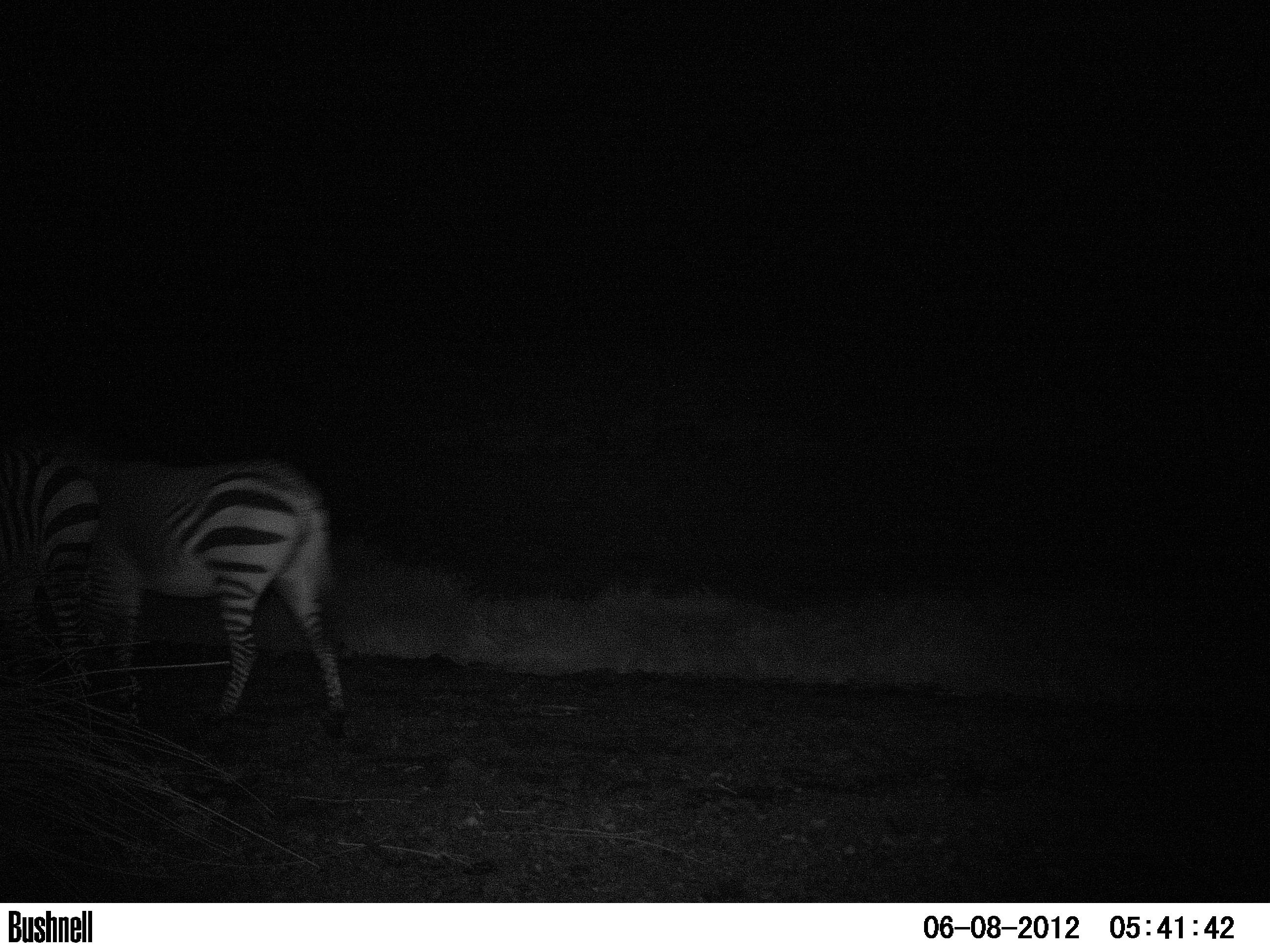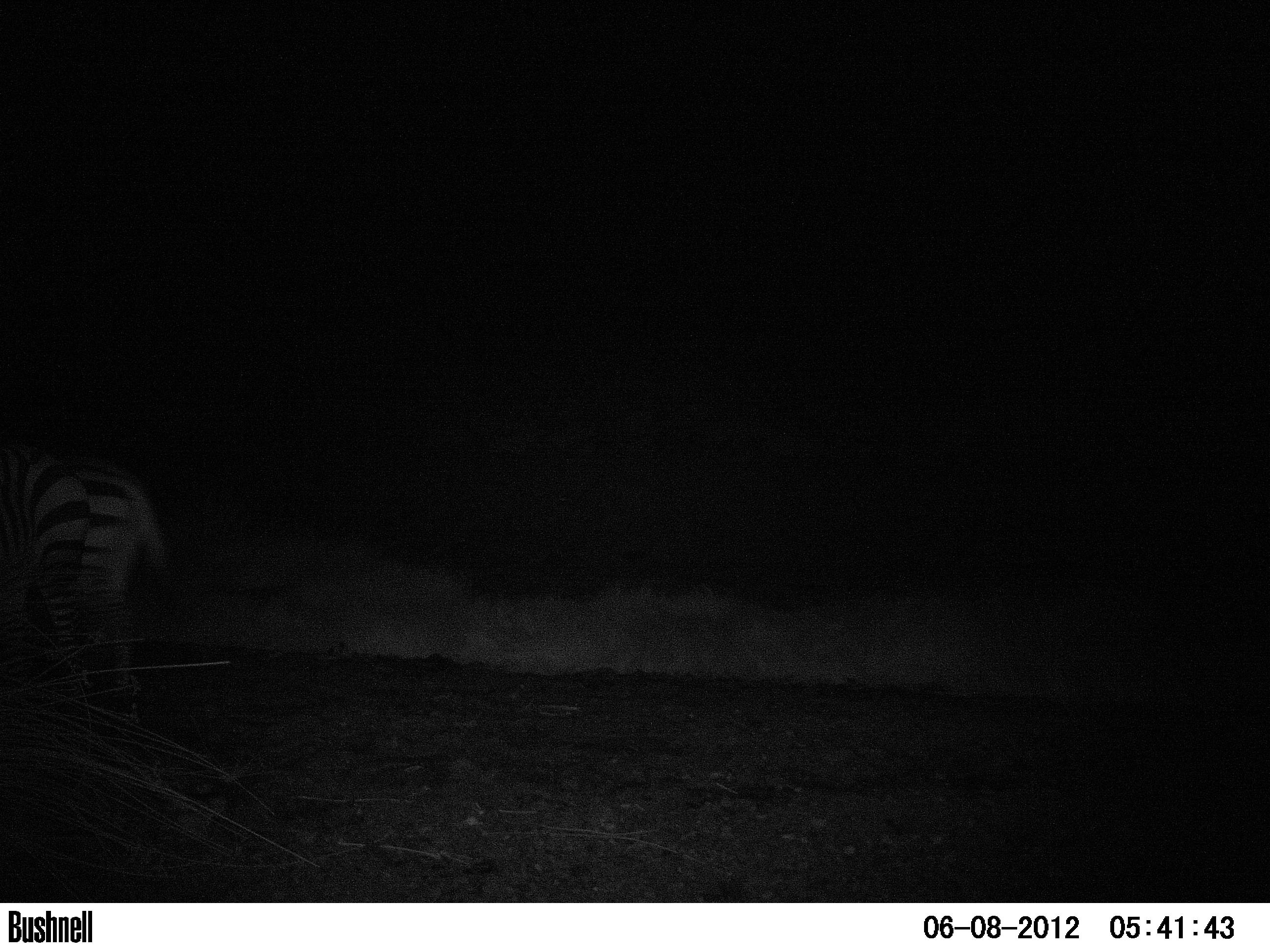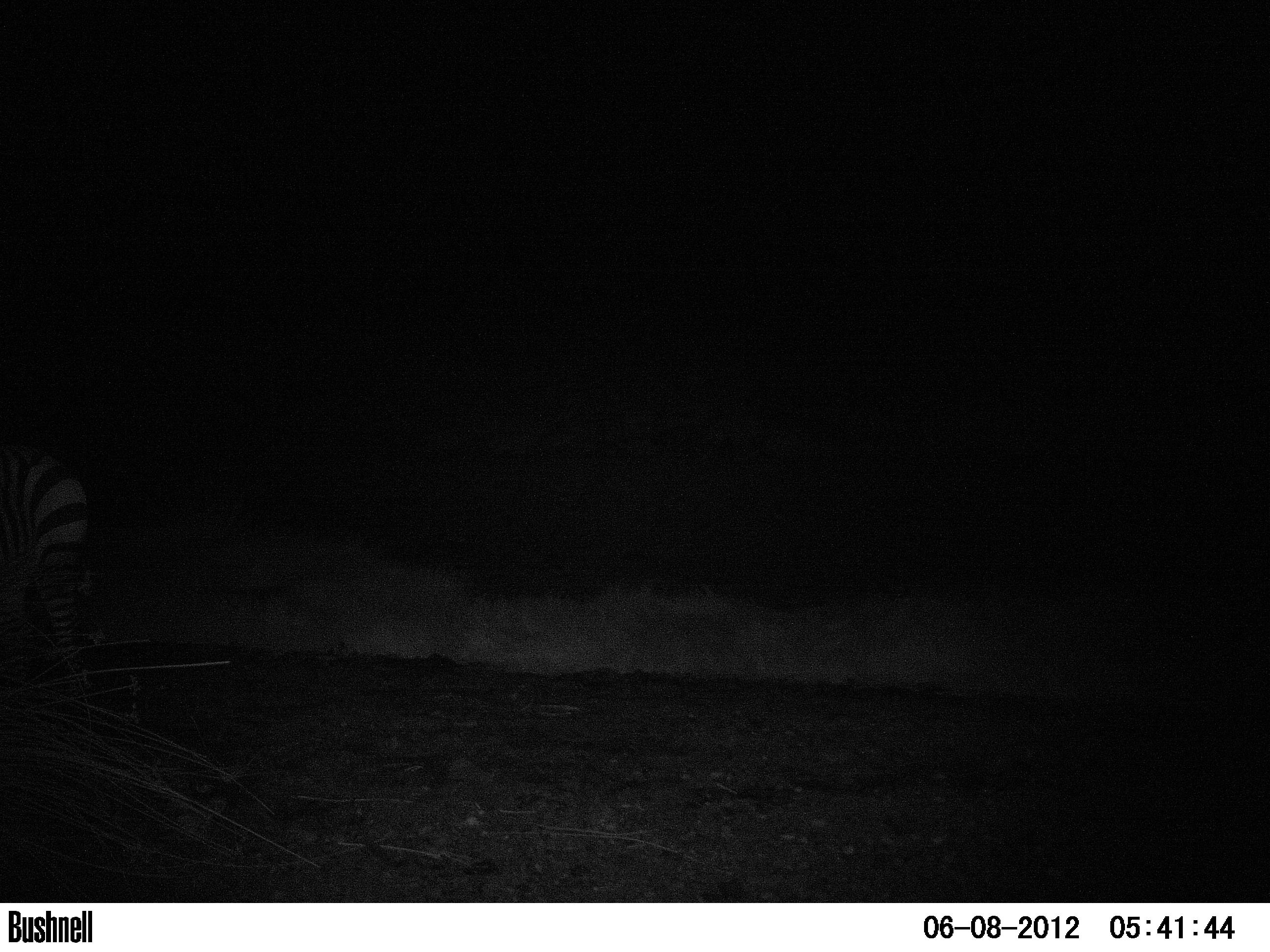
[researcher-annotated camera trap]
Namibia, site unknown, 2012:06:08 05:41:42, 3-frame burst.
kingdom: Animalia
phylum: Chordata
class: Mammalia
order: Perissodactyla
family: Equidae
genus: Equus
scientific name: Equus zebra hartmannae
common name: hartmann's mountain zebra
Equus zebra hartmannae (hartmann's mountain zebra).